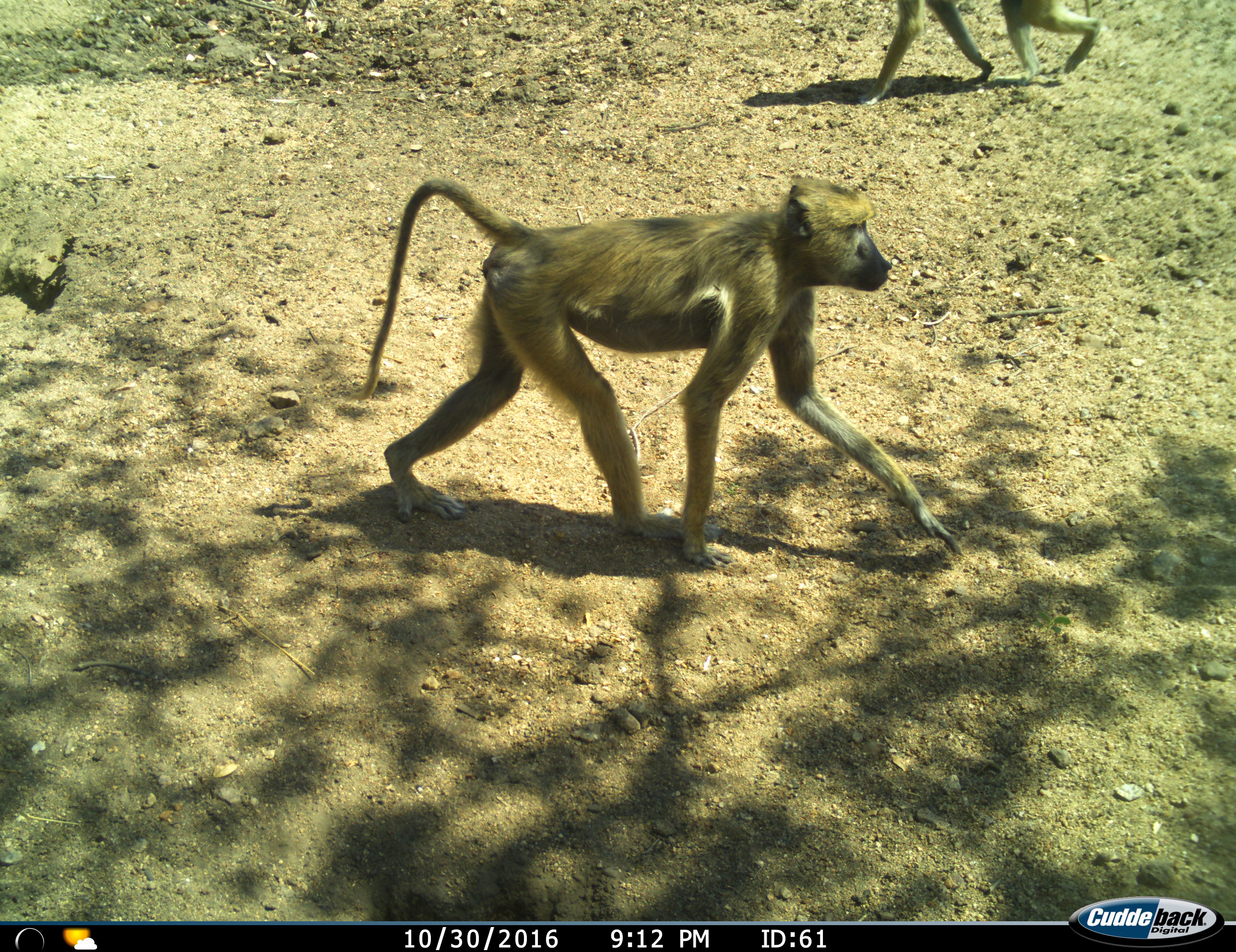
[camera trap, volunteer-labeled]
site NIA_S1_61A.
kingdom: Animalia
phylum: Chordata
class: Mammalia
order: Primates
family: Cercopithecidae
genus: Papio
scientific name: Papio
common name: baboon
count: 2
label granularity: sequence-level